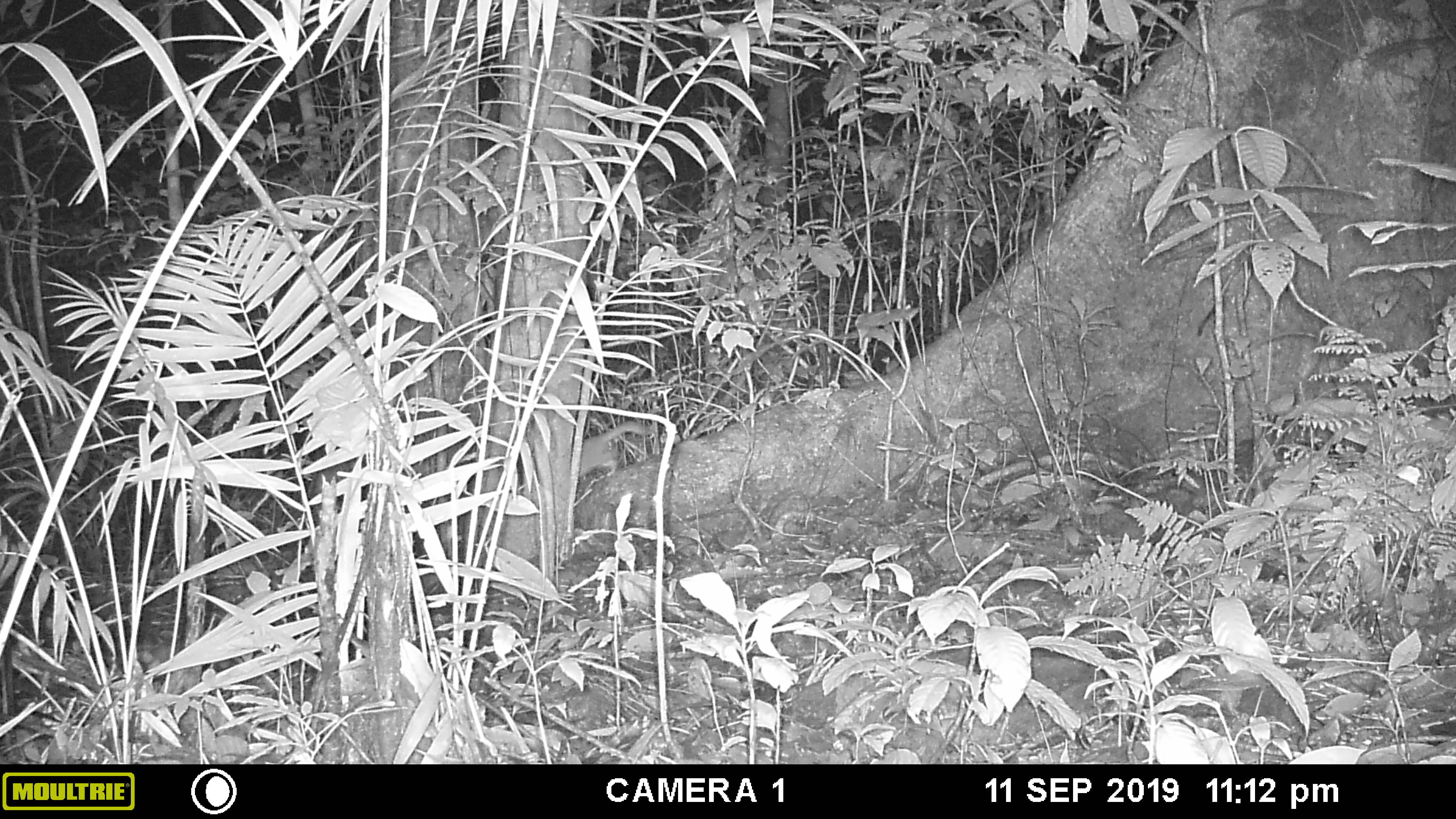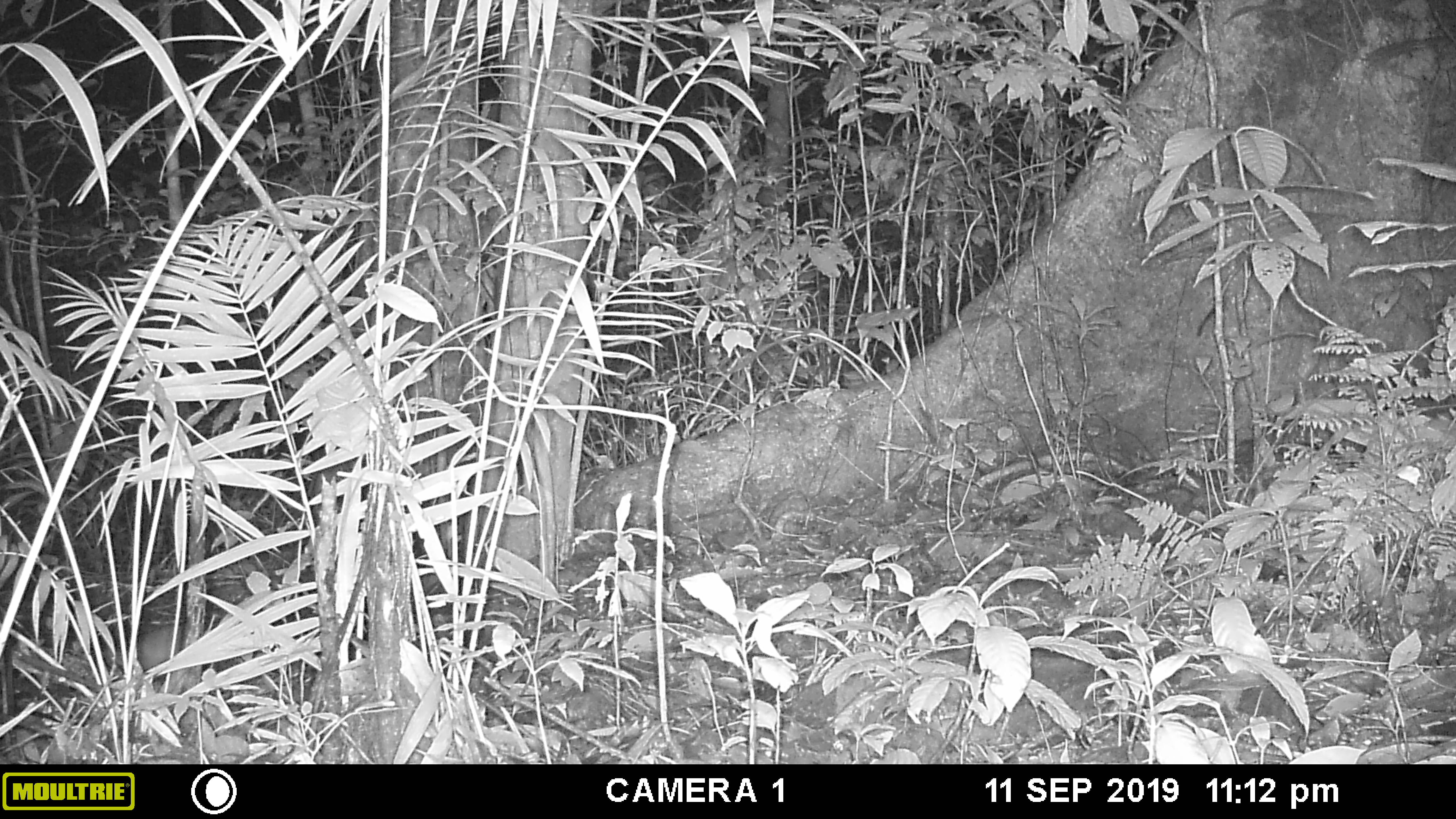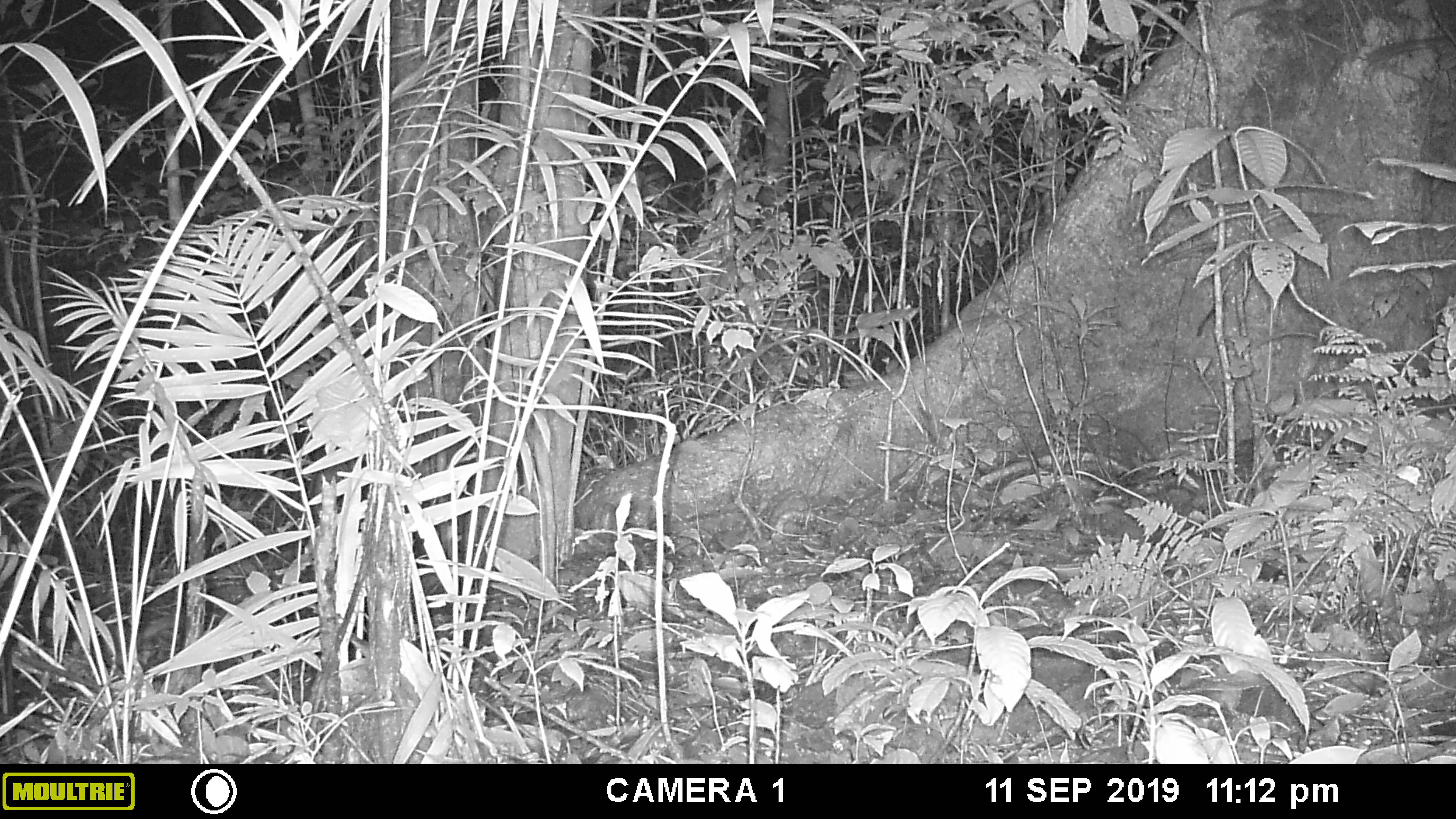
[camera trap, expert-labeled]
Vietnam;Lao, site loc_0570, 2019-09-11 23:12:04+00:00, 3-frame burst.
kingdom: Animalia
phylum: Chordata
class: Mammalia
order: Carnivora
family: Mustelidae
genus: Melogale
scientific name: Melogale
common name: ferret badger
Ferret badger (Melogale). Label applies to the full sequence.